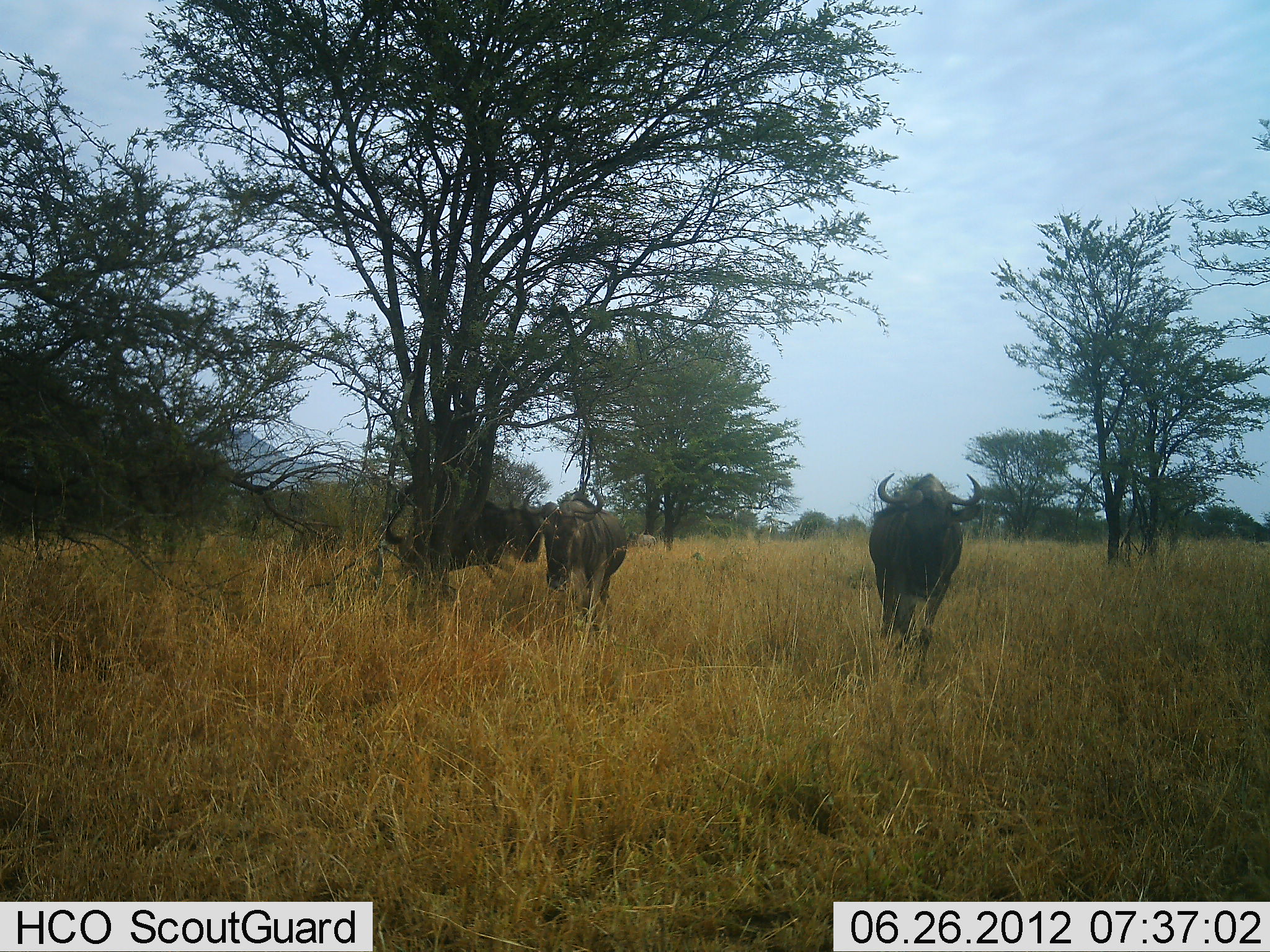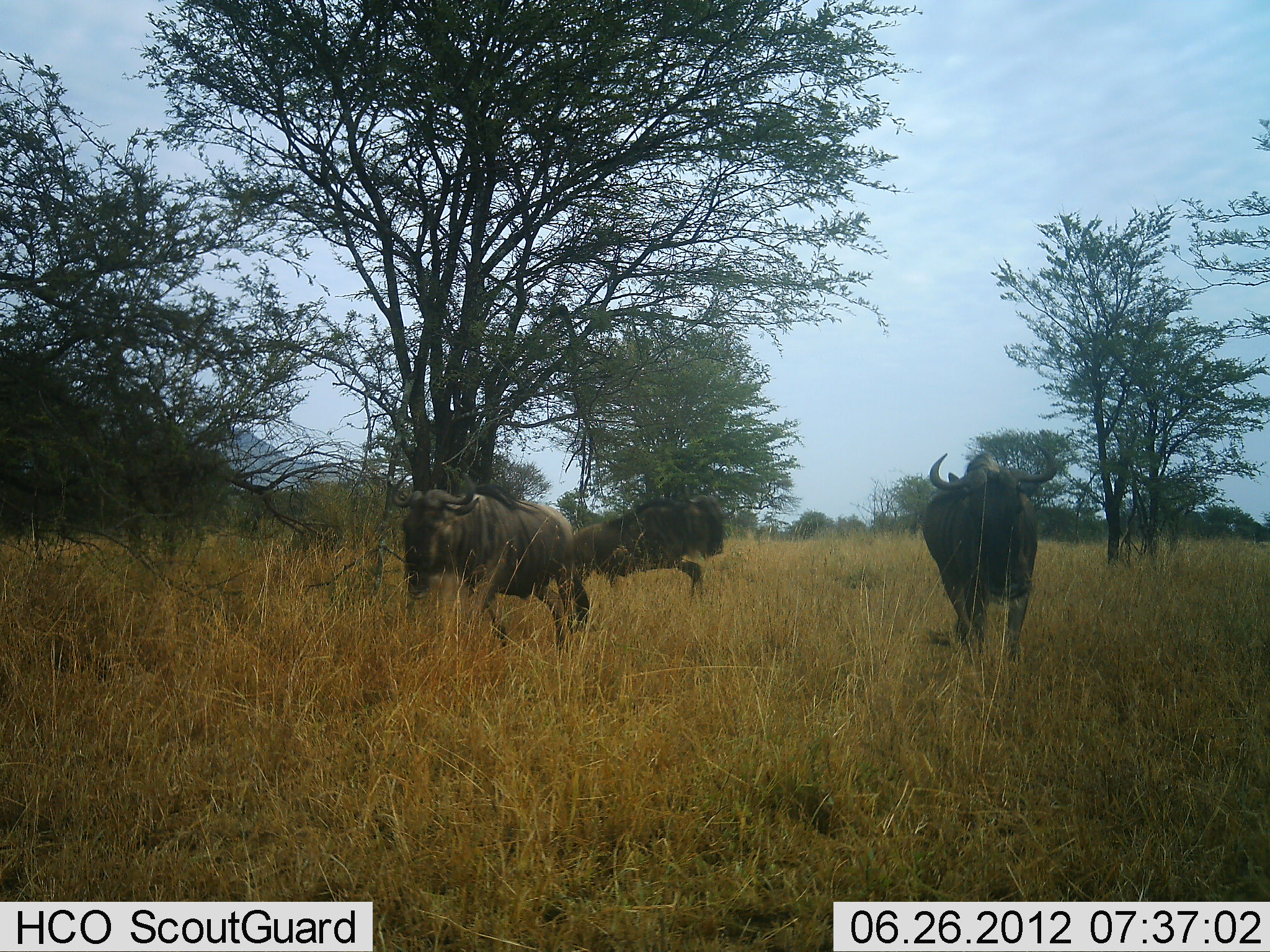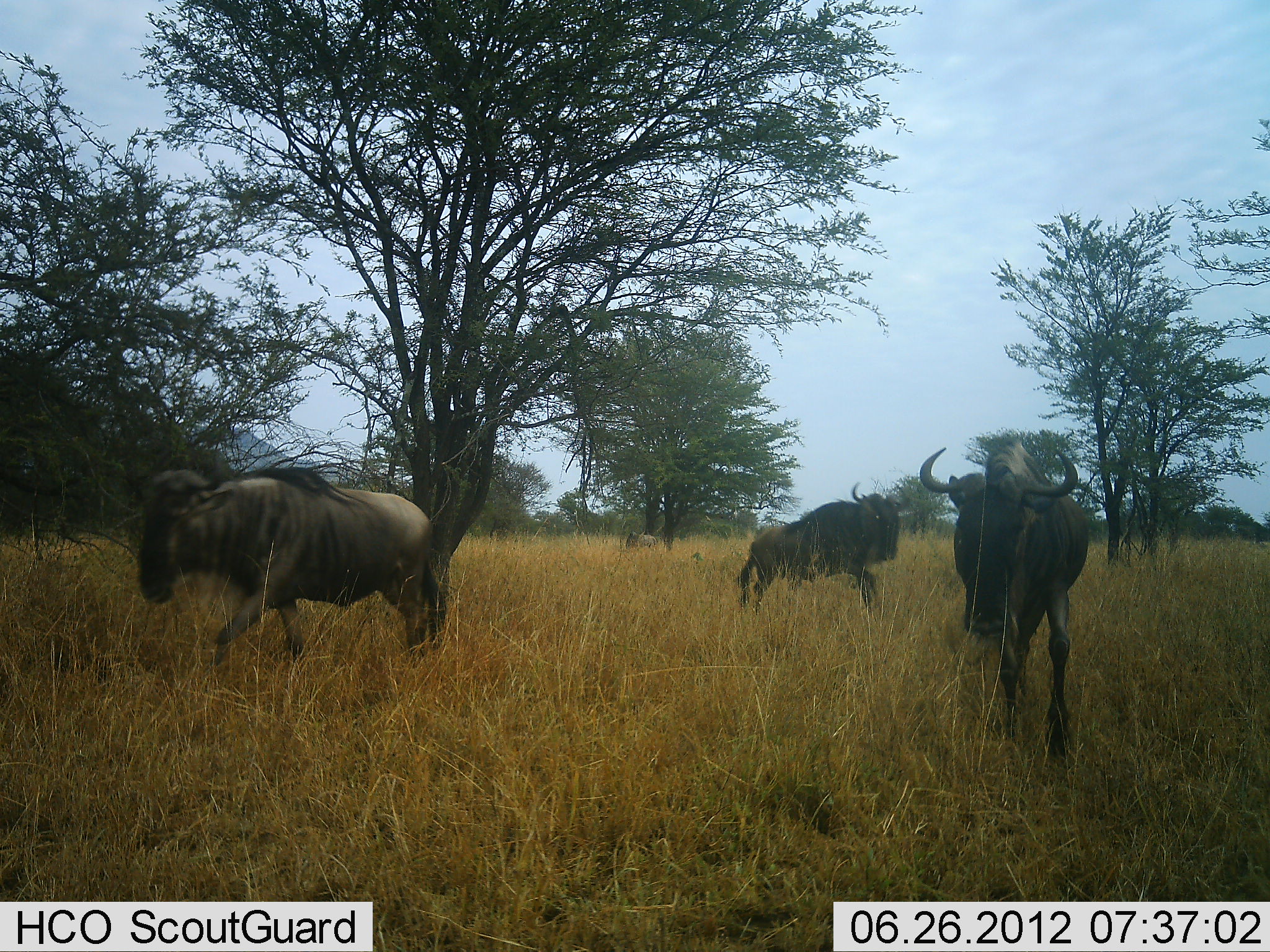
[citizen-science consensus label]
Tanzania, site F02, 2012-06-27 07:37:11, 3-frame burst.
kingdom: Animalia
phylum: Chordata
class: Mammalia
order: Artiodactyla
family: Bovidae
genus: Connochaetes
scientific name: Connochaetes taurinus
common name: blue wildebeest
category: wildebeest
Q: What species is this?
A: Wildebeest (blue wildebeest) (Connochaetes taurinus).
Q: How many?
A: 3.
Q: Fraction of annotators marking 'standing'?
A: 10%.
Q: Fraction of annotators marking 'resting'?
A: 0%.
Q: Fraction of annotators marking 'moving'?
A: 100%.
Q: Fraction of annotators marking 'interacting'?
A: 0%.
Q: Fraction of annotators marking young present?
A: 0%.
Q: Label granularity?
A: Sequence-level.